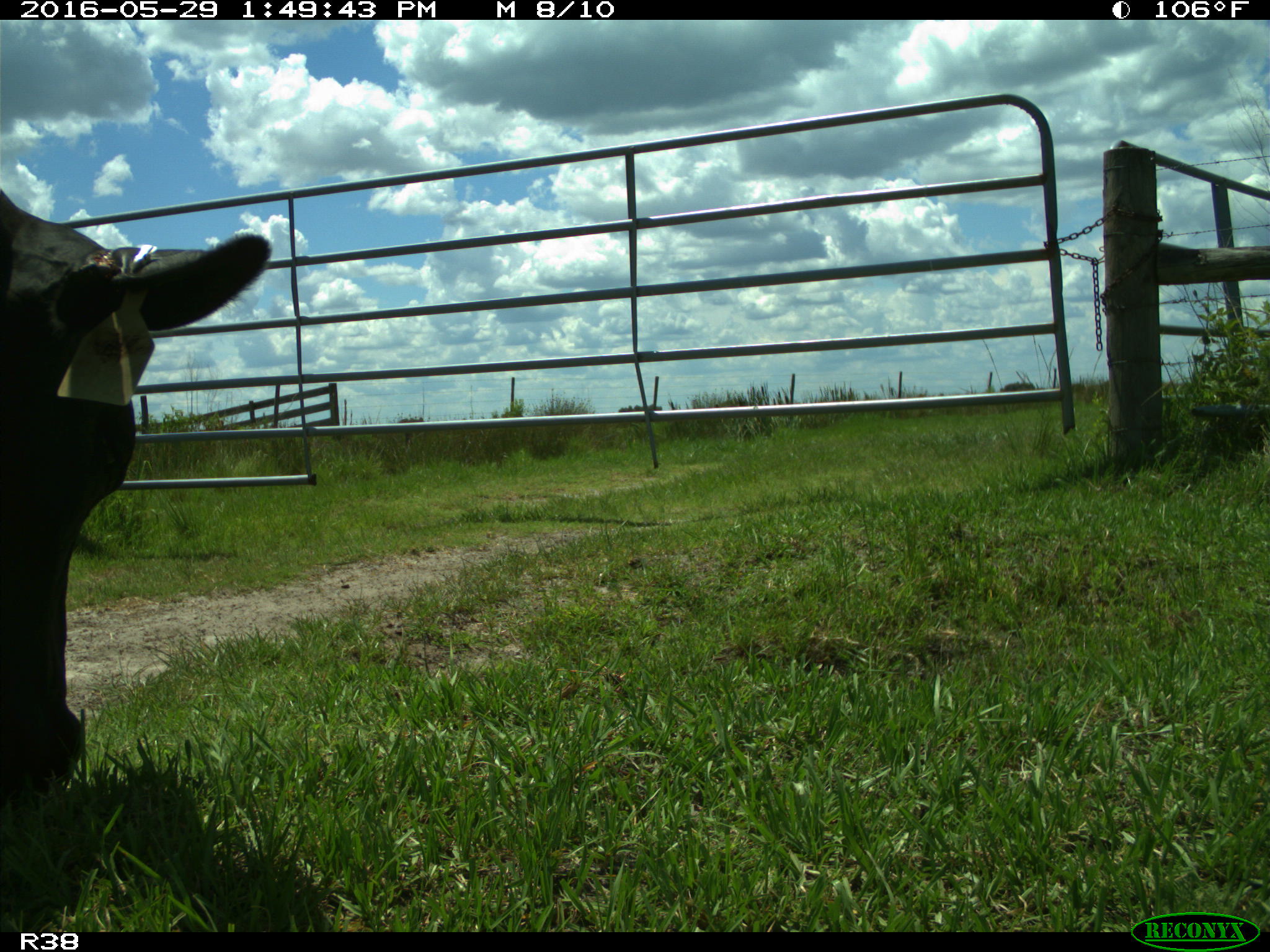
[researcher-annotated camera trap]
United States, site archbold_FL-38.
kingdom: Animalia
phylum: Chordata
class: Mammalia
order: Artiodactyla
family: Bovidae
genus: Bos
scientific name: Bos taurus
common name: domestic cow